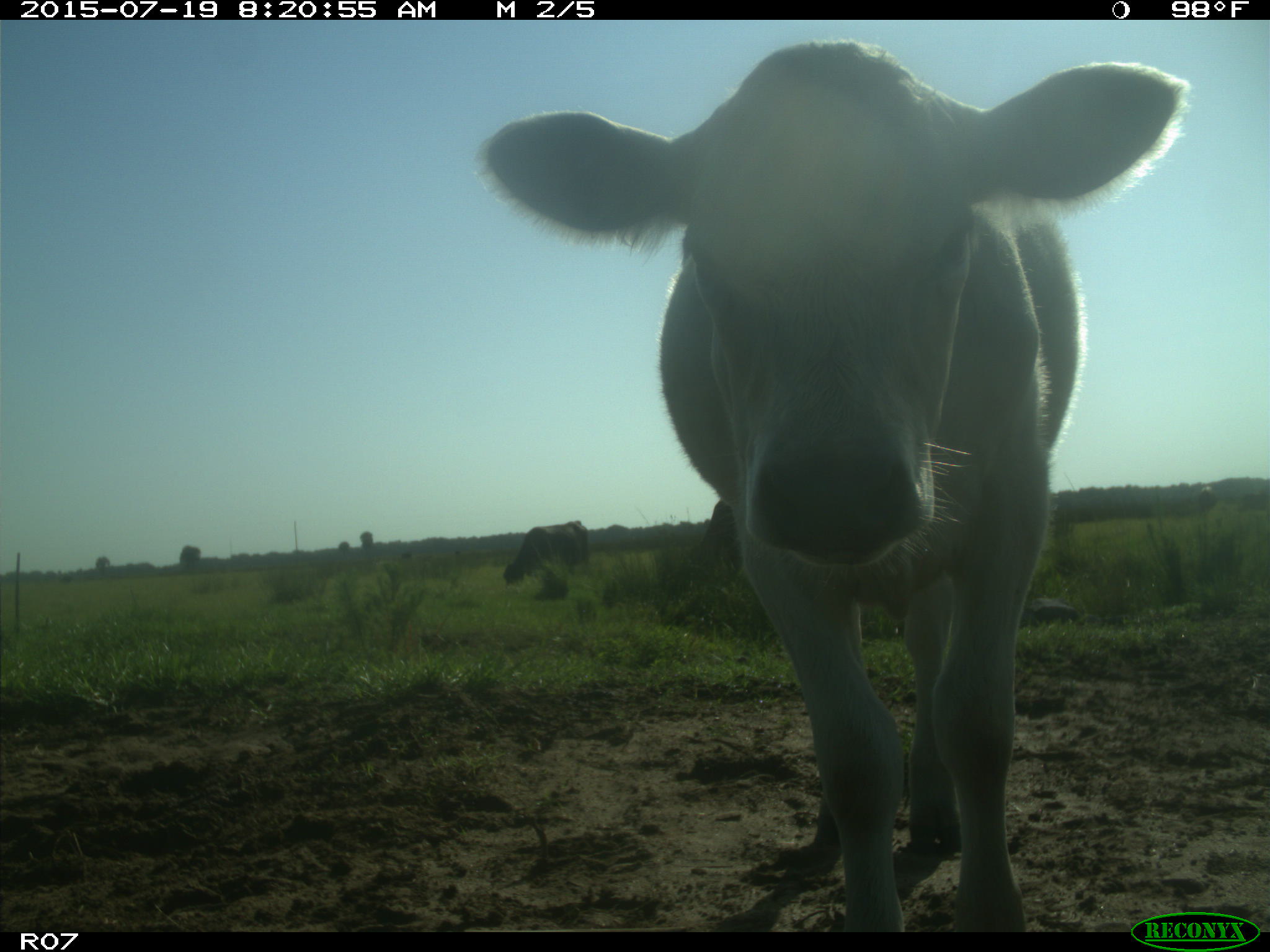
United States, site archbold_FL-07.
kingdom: Animalia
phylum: Chordata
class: Mammalia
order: Artiodactyla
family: Bovidae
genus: Bos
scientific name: Bos taurus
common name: domestic cow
Bos taurus (domestic cow).